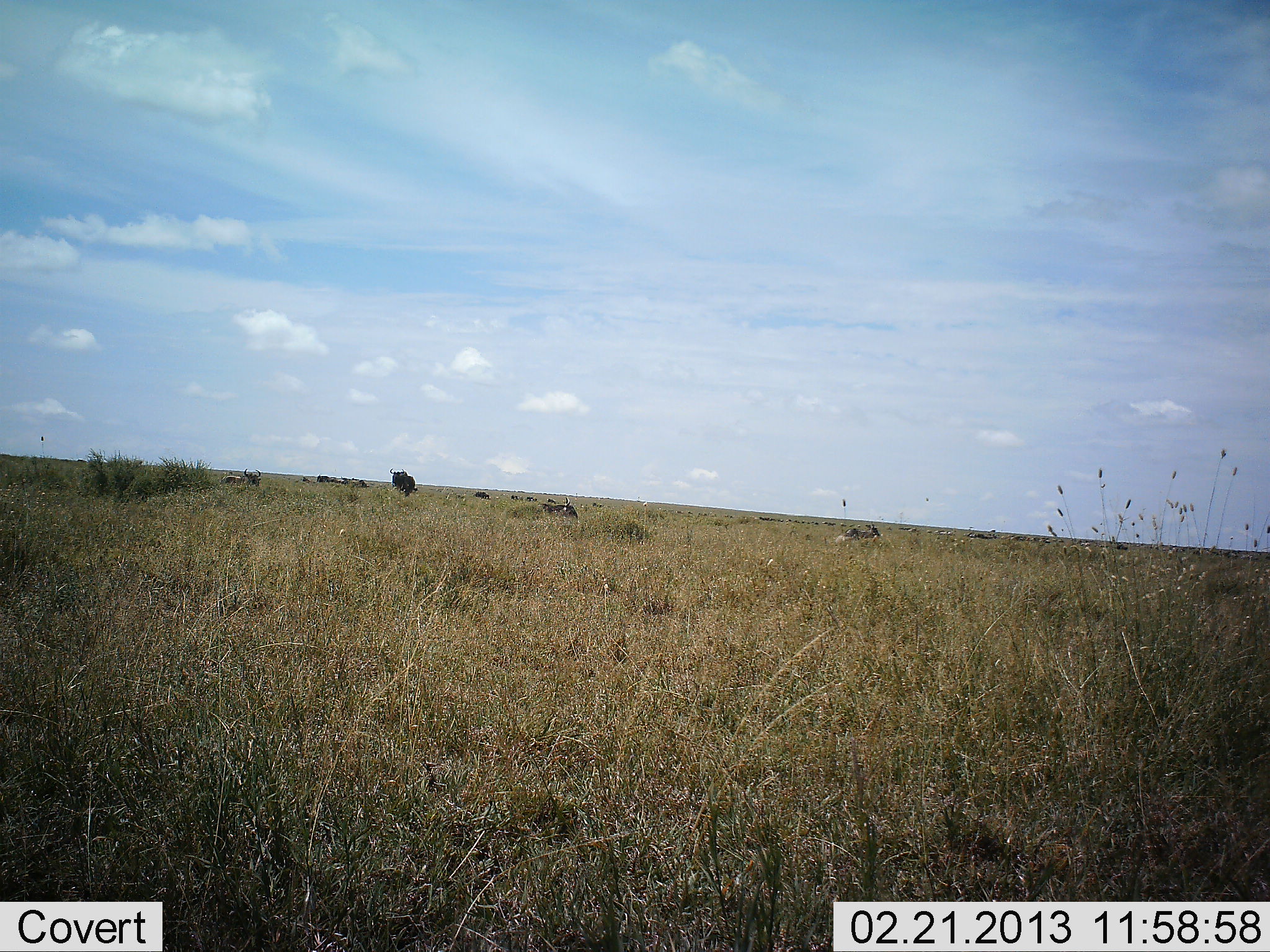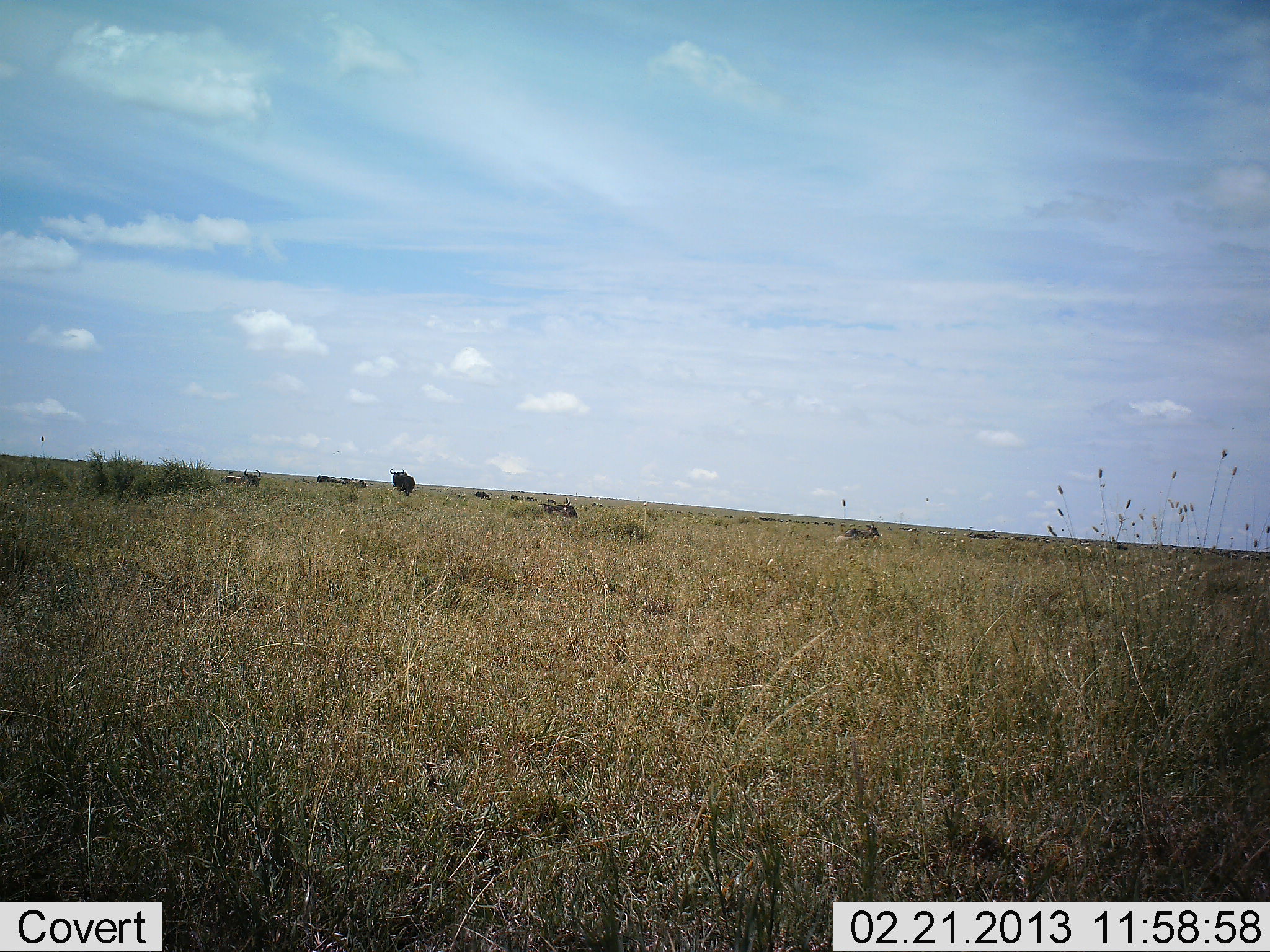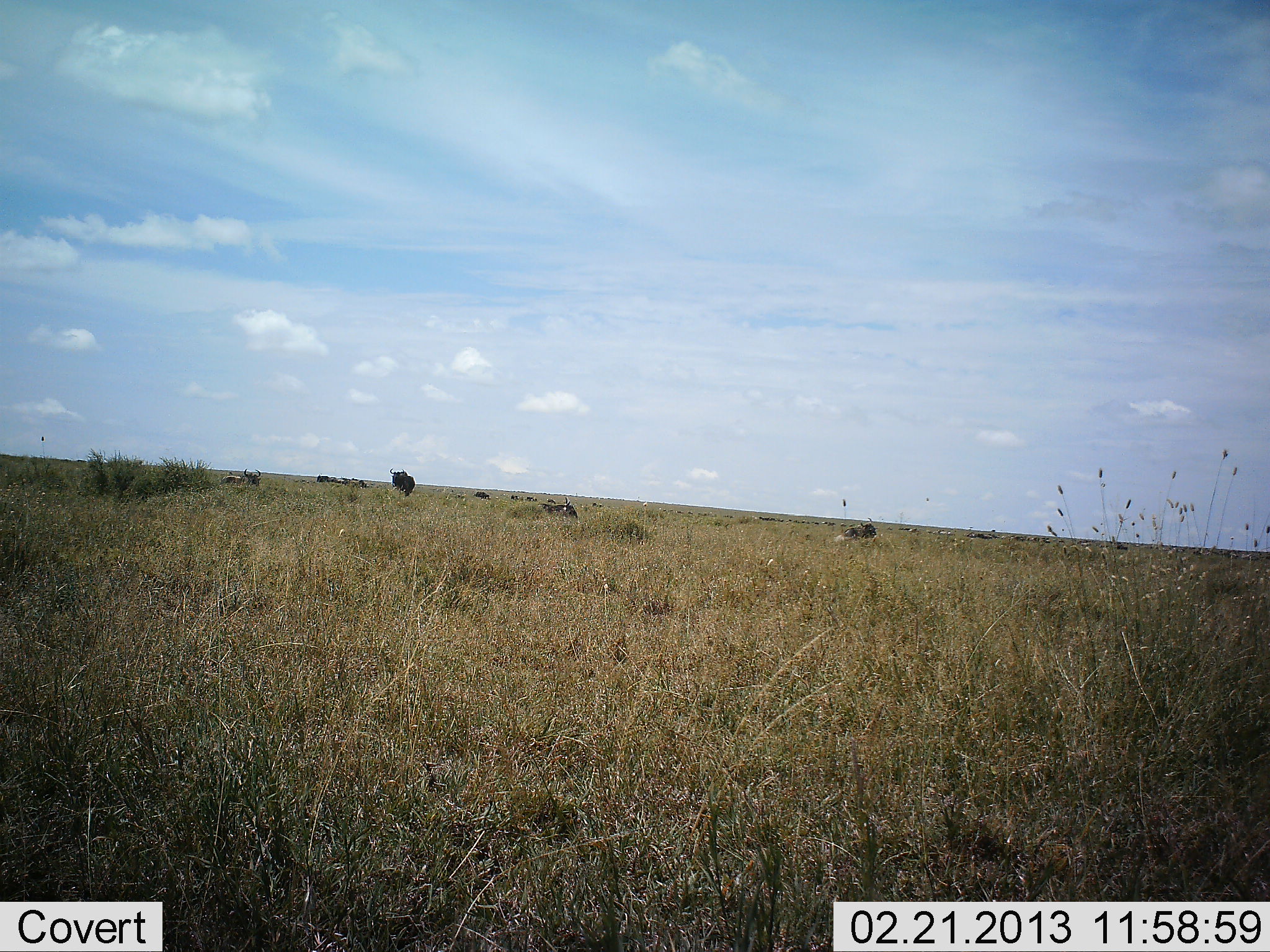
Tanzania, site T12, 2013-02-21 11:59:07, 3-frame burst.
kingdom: Animalia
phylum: Chordata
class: Mammalia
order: Artiodactyla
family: Bovidae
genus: Connochaetes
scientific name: Connochaetes taurinus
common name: blue wildebeest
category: wildebeest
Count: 11-50.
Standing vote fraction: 75%.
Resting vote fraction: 75%.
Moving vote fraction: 8%.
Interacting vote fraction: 0%.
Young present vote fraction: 8%.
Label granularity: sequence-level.